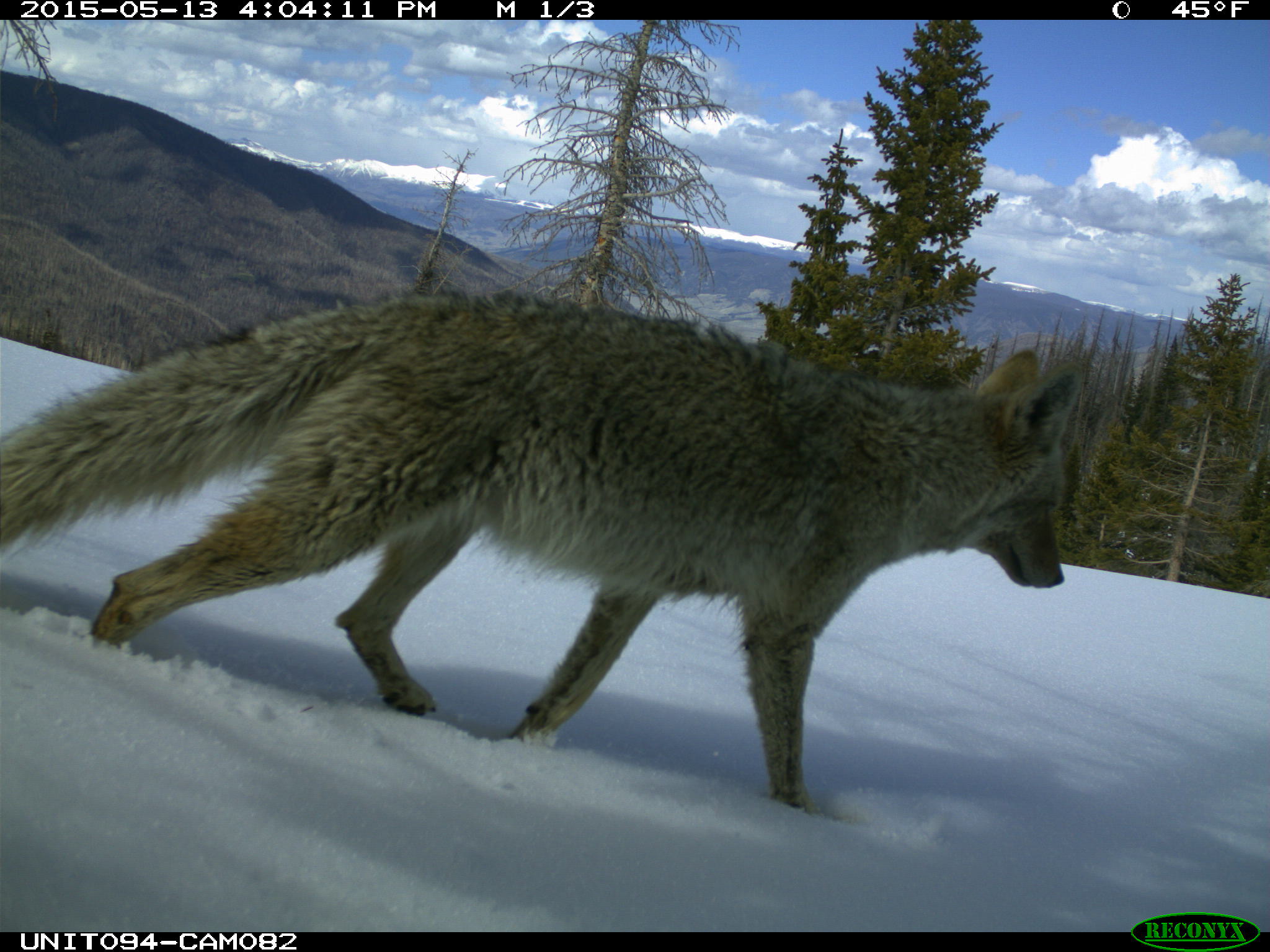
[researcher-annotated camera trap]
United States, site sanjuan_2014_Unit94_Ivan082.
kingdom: Animalia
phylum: Chordata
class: Mammalia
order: Carnivora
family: Canidae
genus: Canis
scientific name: Canis latrans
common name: coyote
Canis latrans (coyote).